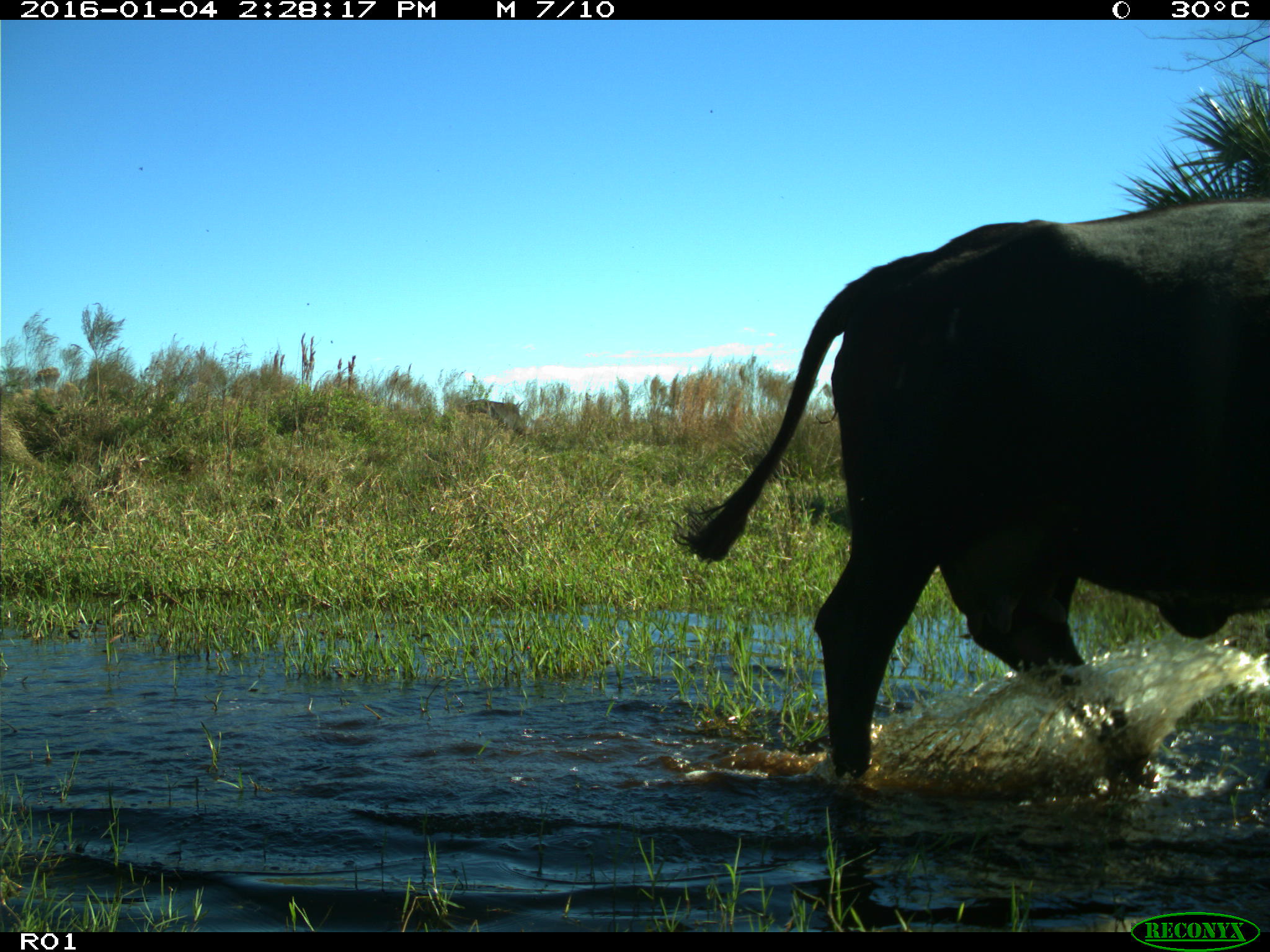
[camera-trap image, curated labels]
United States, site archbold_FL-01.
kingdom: Animalia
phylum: Chordata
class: Mammalia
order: Artiodactyla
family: Bovidae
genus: Bos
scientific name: Bos taurus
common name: domestic cow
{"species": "Bos taurus (domestic cow)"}